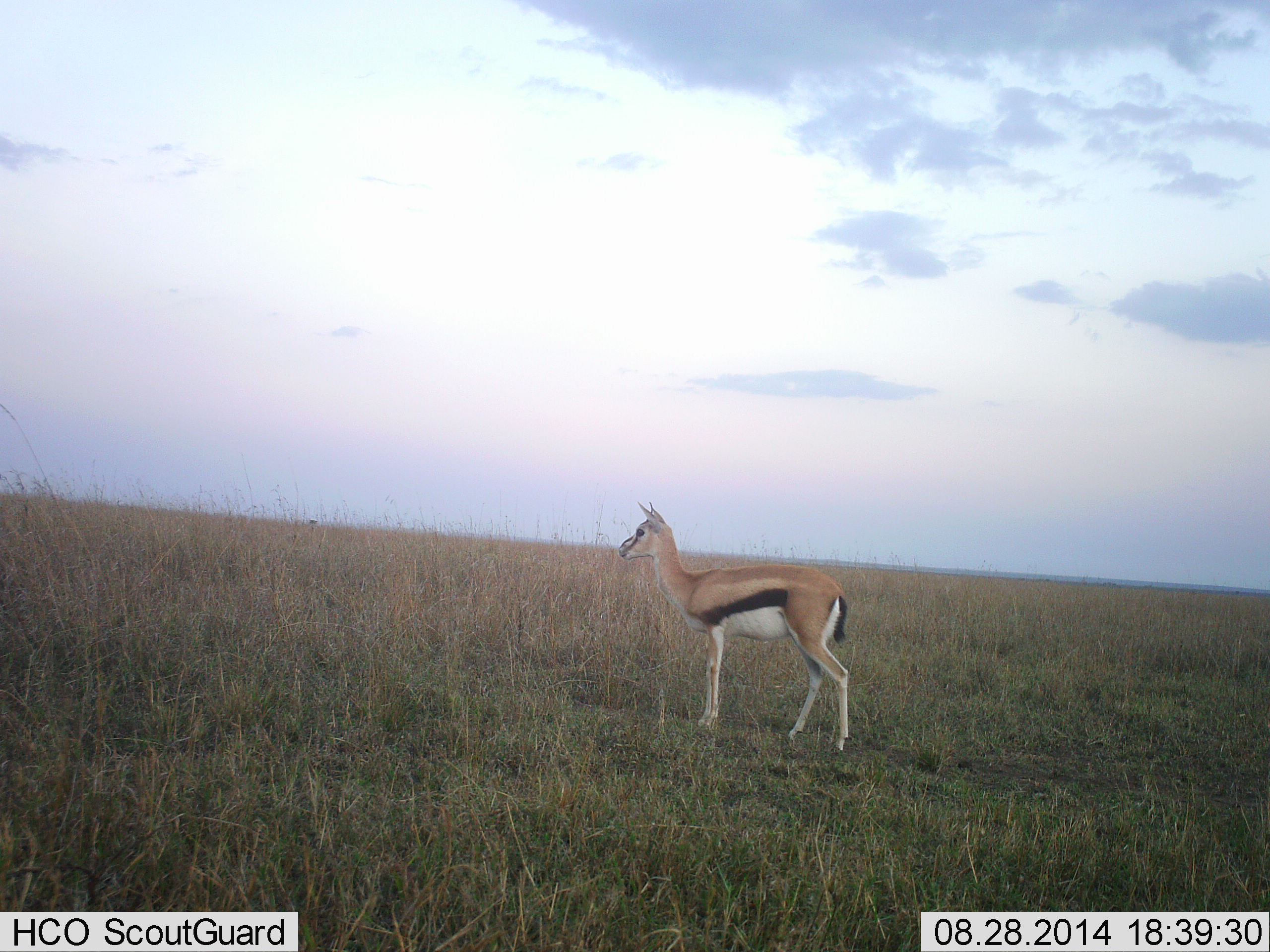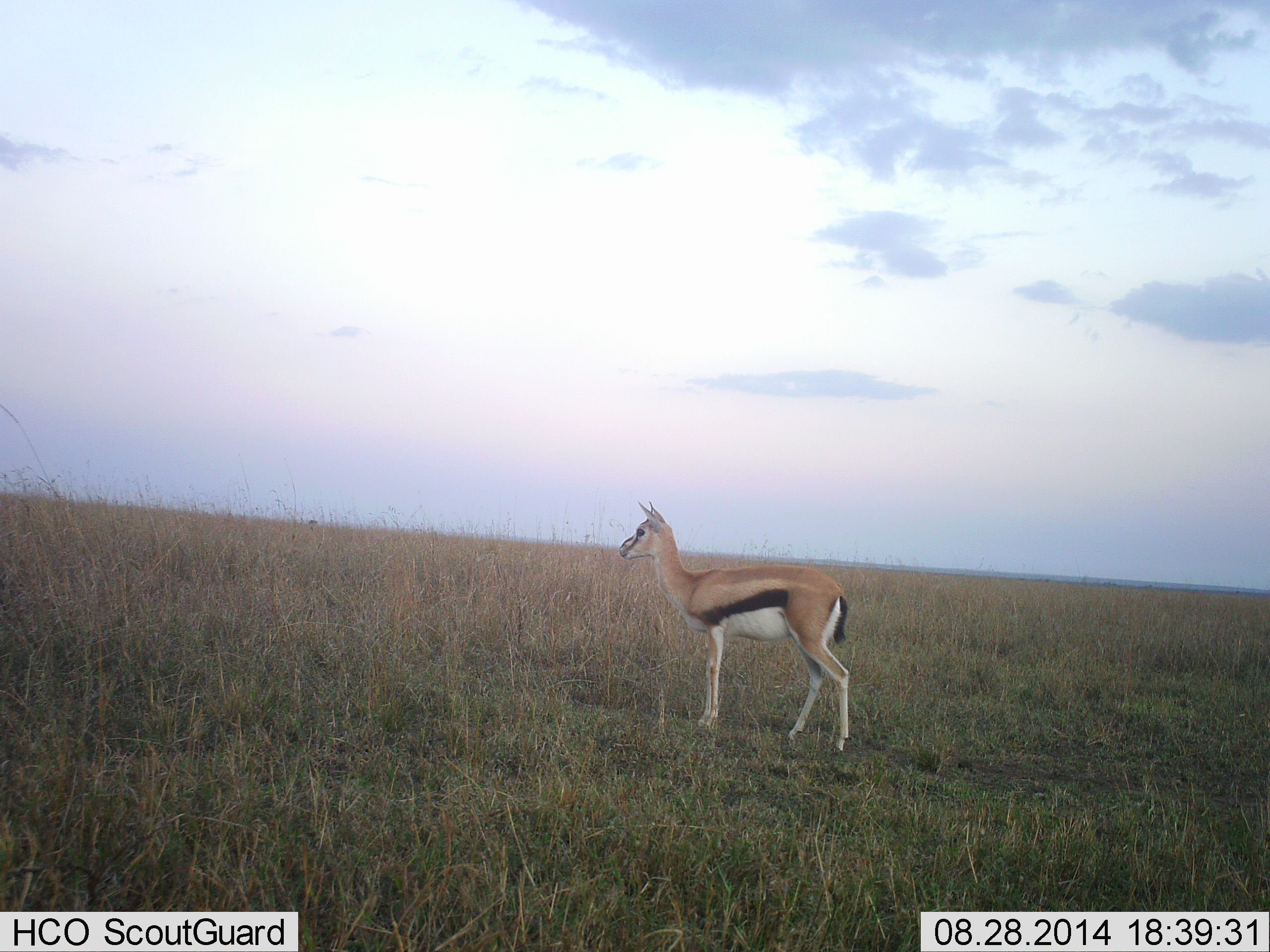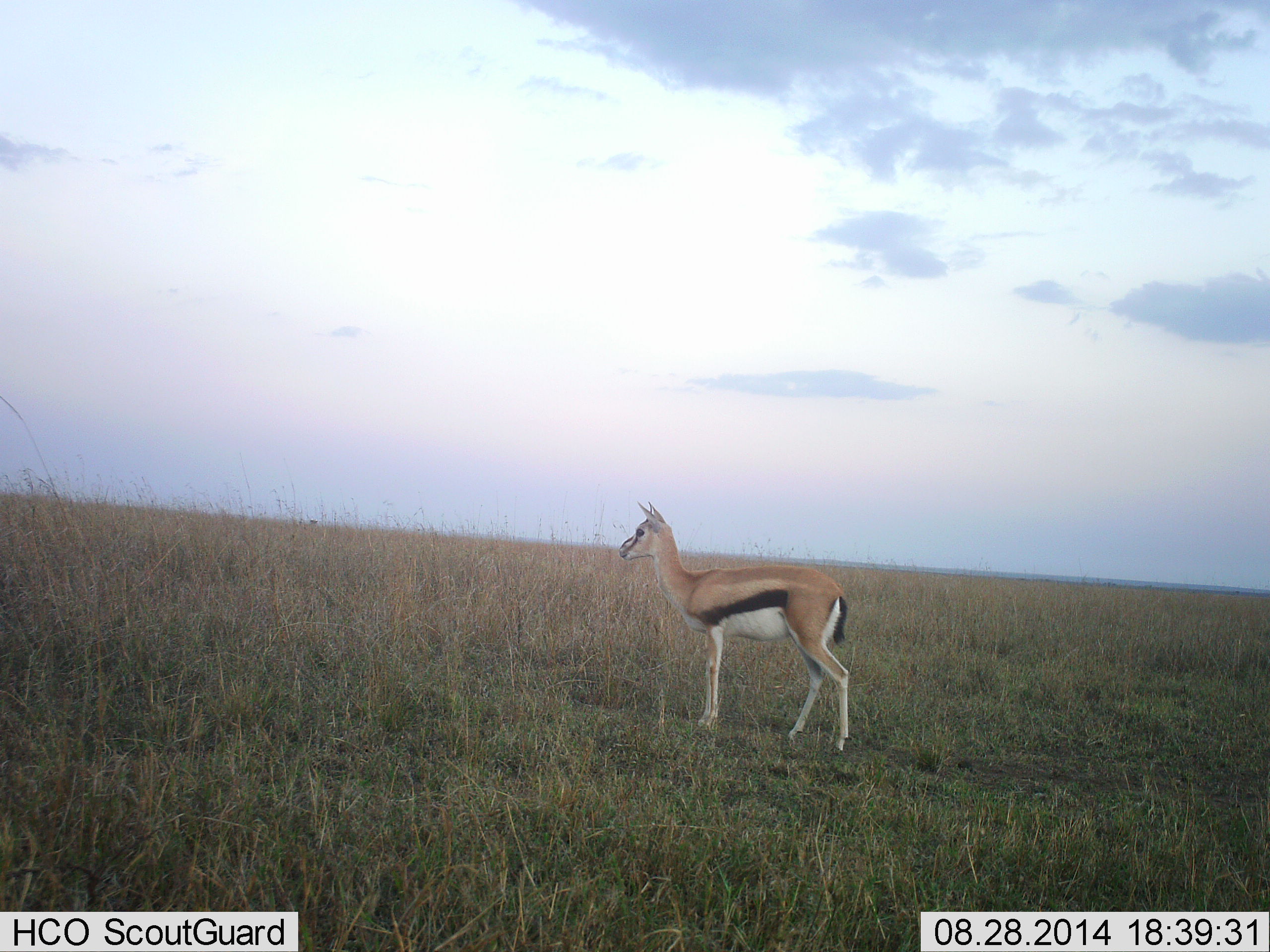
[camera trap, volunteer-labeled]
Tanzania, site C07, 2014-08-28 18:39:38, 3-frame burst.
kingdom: Animalia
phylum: Chordata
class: Mammalia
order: Artiodactyla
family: Bovidae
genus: Eudorcas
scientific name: Eudorcas thomsonii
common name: thomson's gazelle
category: gazellethomsons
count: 1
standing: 100%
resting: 0%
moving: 0%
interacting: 0%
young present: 0%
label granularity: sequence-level